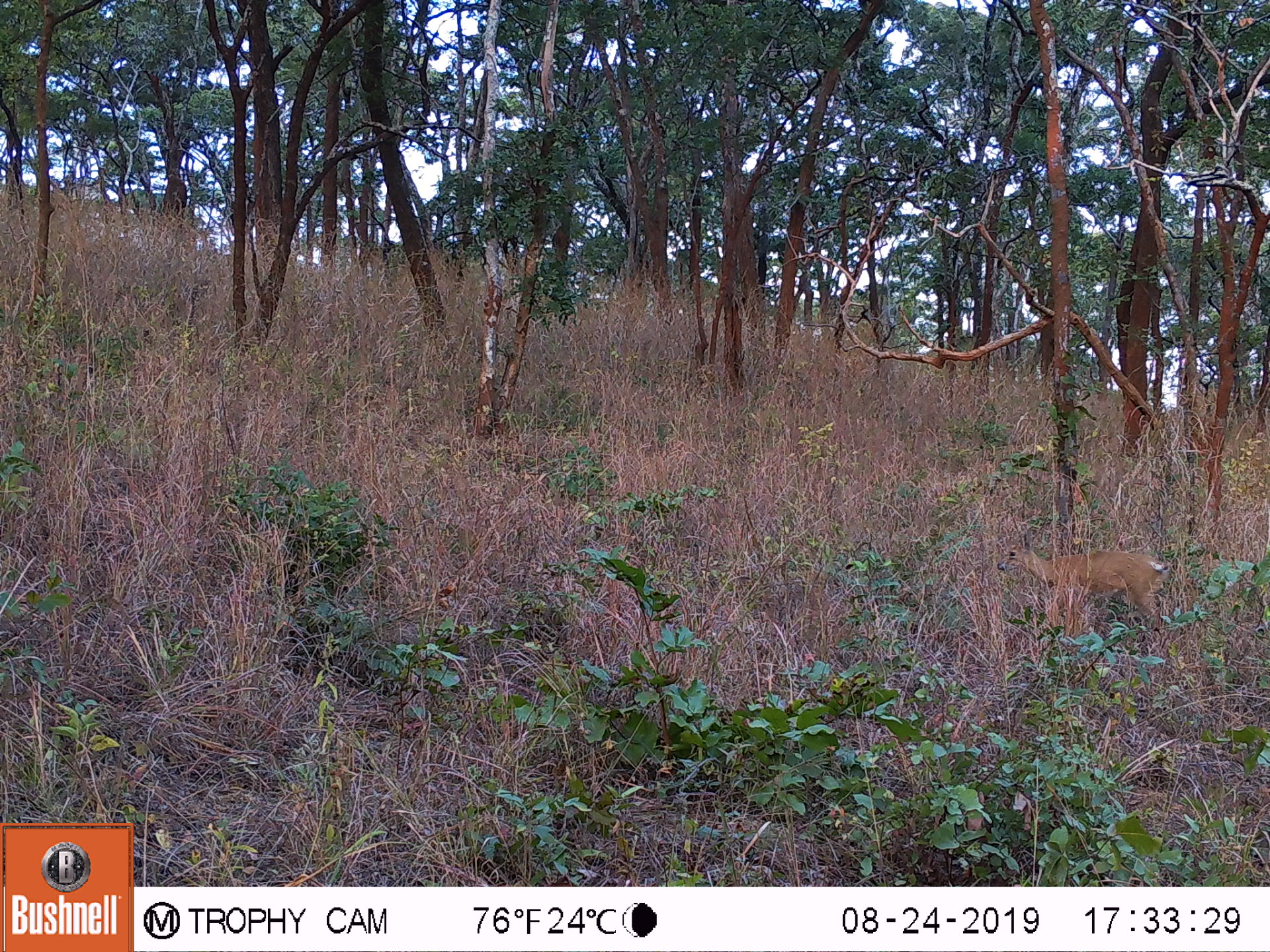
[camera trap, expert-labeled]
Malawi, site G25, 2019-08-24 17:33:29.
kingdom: Animalia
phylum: Chordata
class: Mammalia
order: Artiodactyla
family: Bovidae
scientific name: Antilopinae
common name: small antelope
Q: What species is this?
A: Small antelope (Antilopinae).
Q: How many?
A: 1.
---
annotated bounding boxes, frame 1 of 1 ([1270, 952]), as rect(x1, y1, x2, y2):
small antelope: rect(989, 528, 1174, 633)